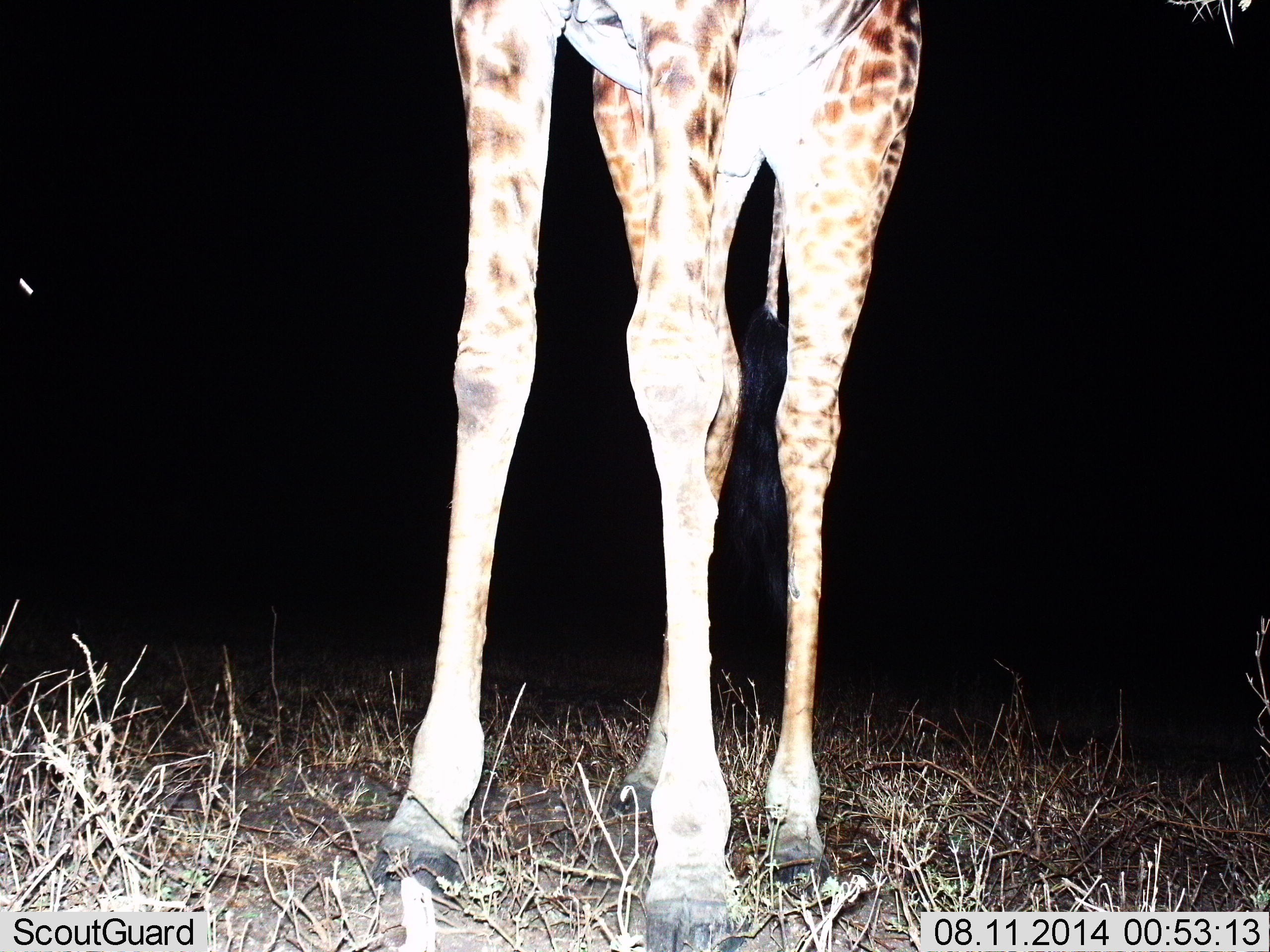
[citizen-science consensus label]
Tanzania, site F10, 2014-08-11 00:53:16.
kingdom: Animalia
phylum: Chordata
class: Mammalia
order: Artiodactyla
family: Giraffidae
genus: Giraffa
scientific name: Giraffa camelopardalis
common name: giraffe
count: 1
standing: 80%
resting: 0%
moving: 20%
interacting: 0%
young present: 10%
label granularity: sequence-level